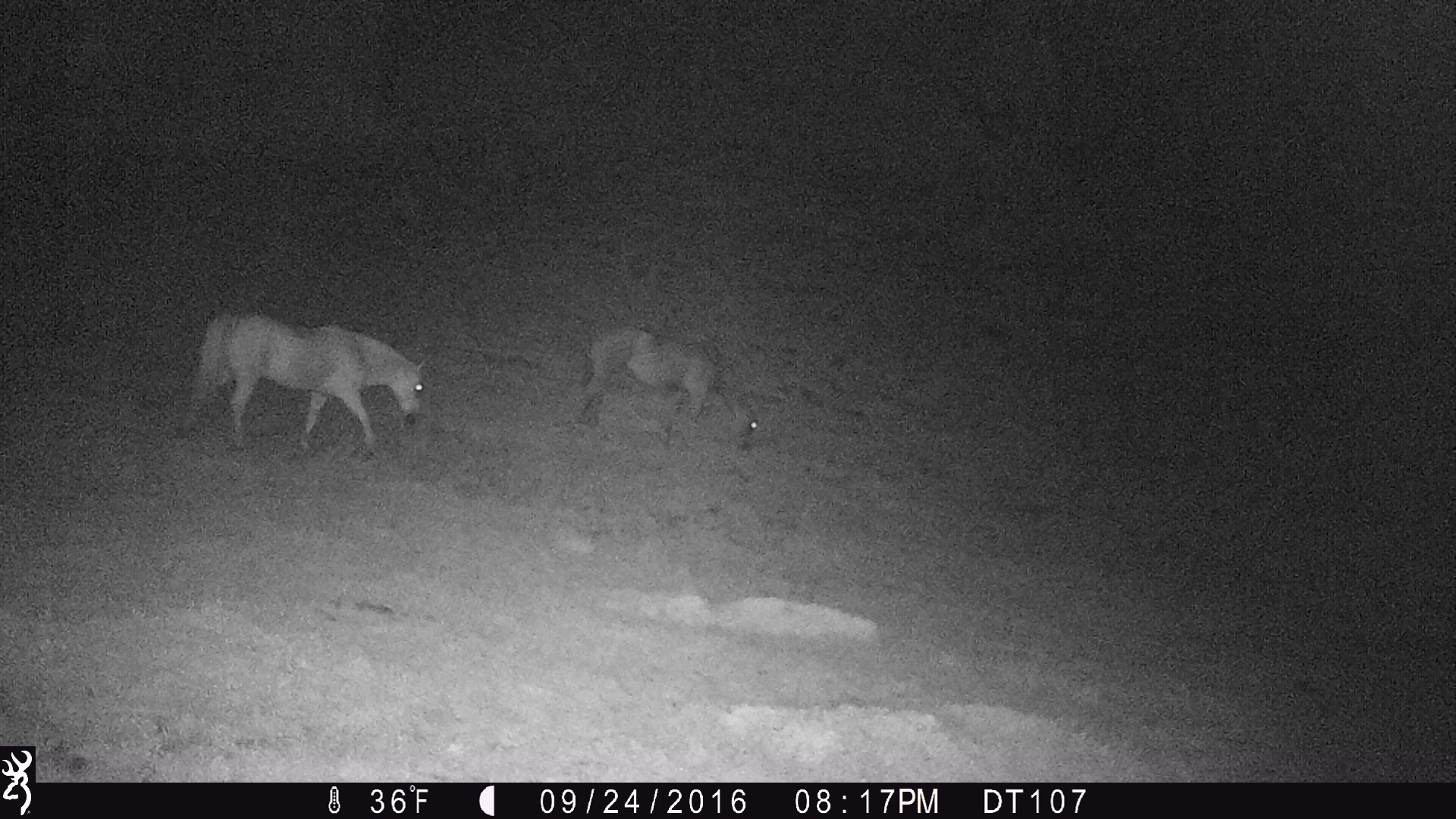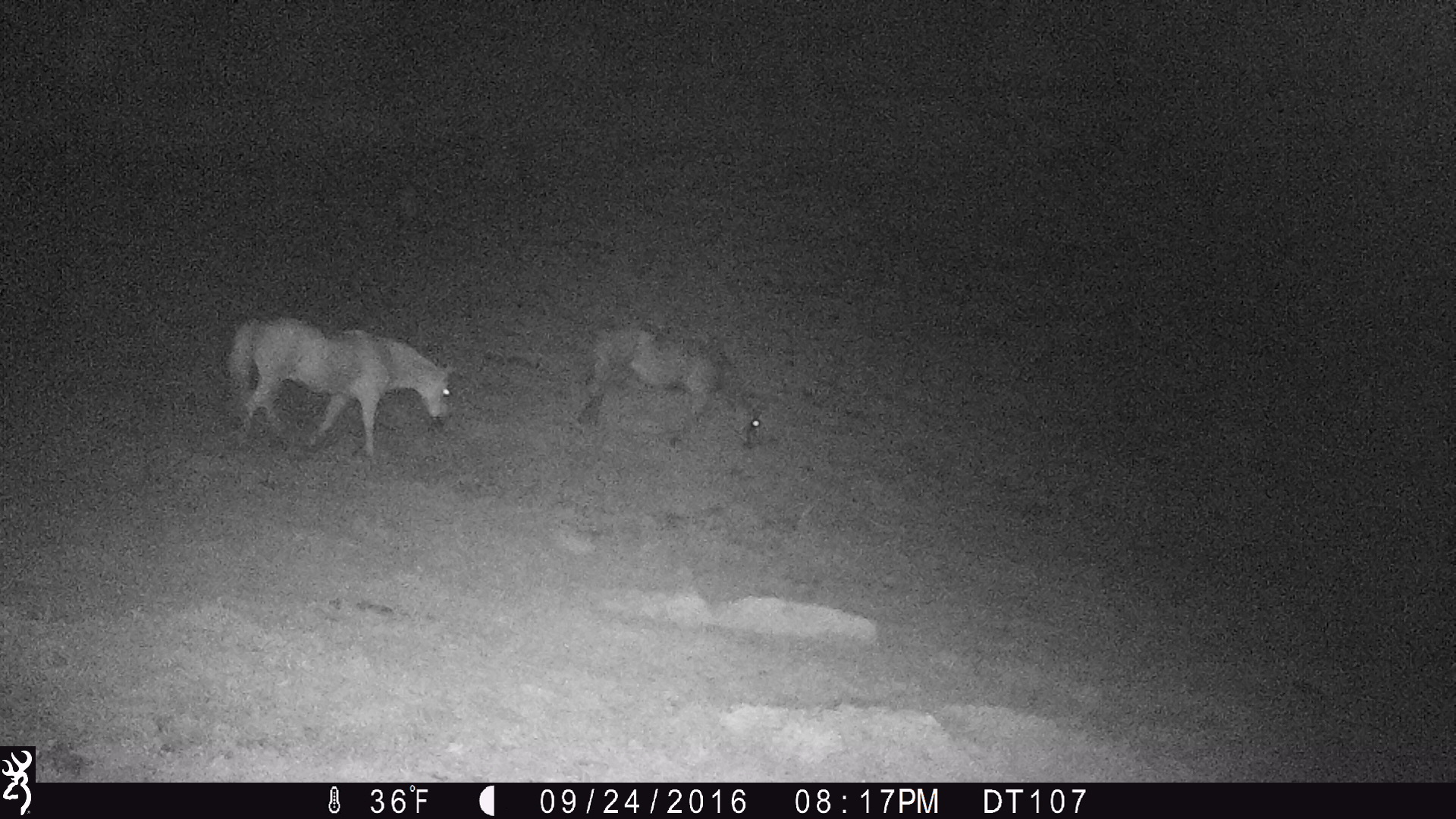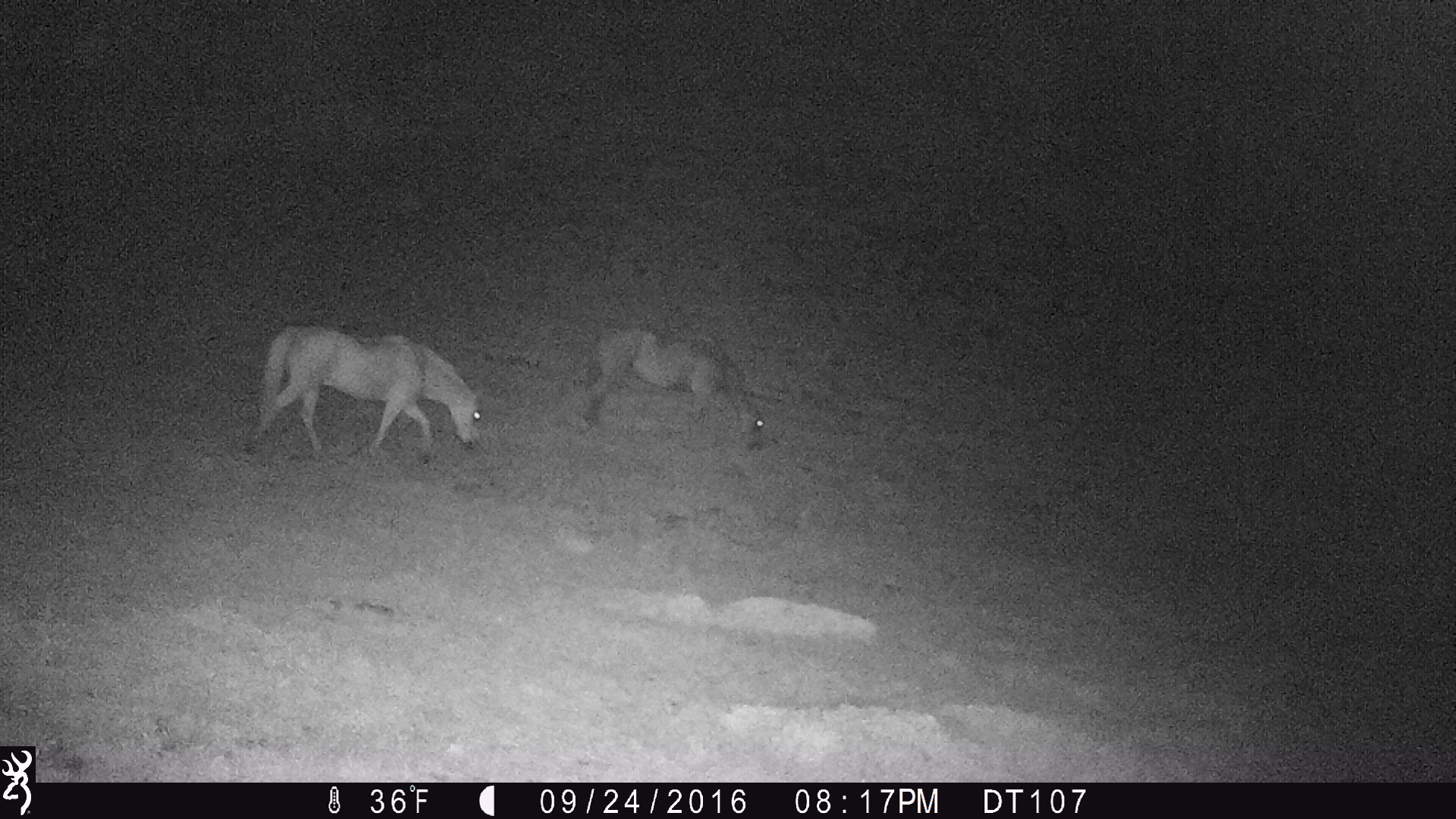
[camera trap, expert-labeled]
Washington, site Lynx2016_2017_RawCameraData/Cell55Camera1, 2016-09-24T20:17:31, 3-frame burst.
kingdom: Animalia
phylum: Chordata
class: Mammalia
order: Perissodactyla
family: Equidae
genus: Equus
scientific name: Equus caballus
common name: domestic horse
Domestic horse (Equus caballus). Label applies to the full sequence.